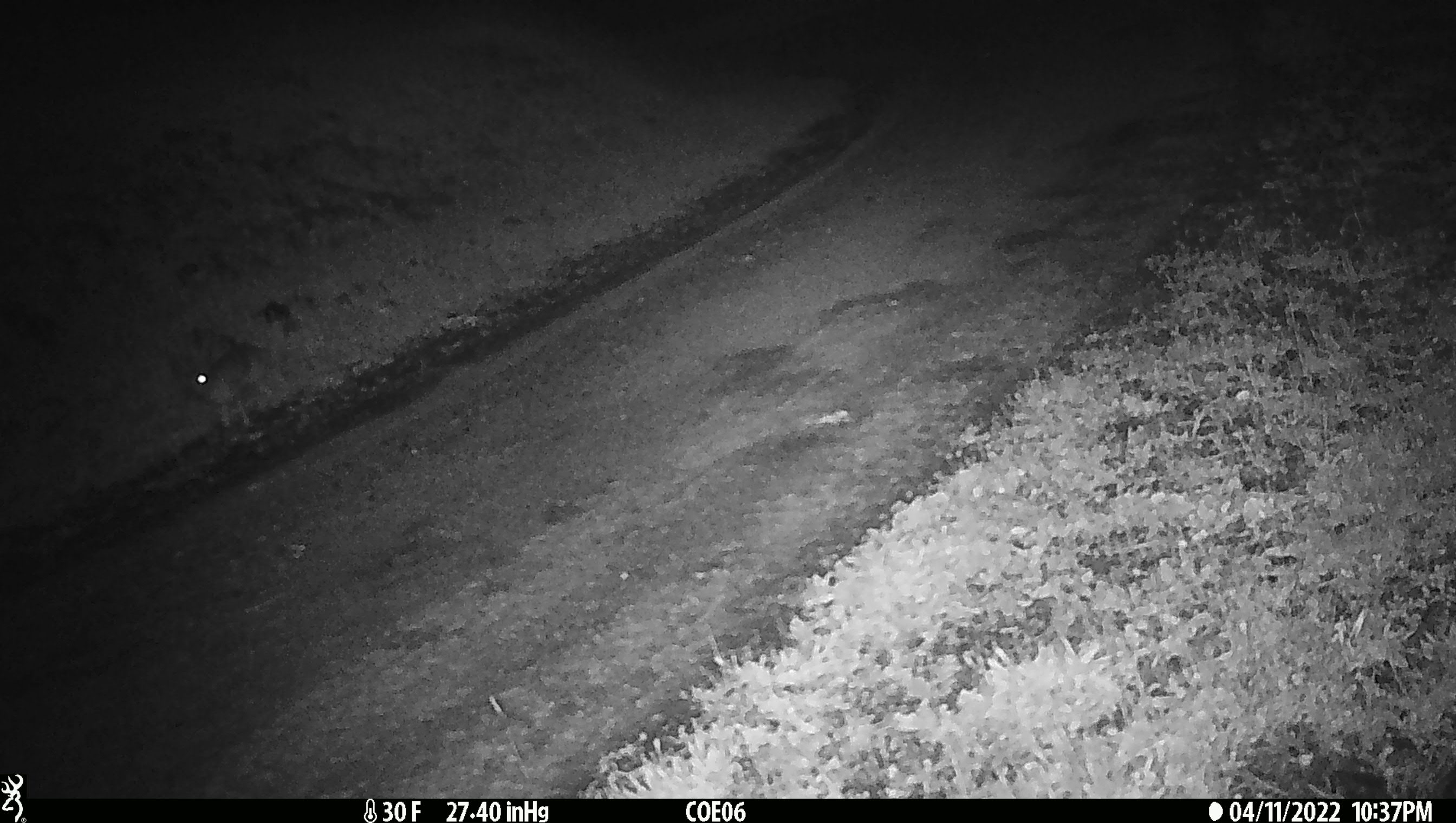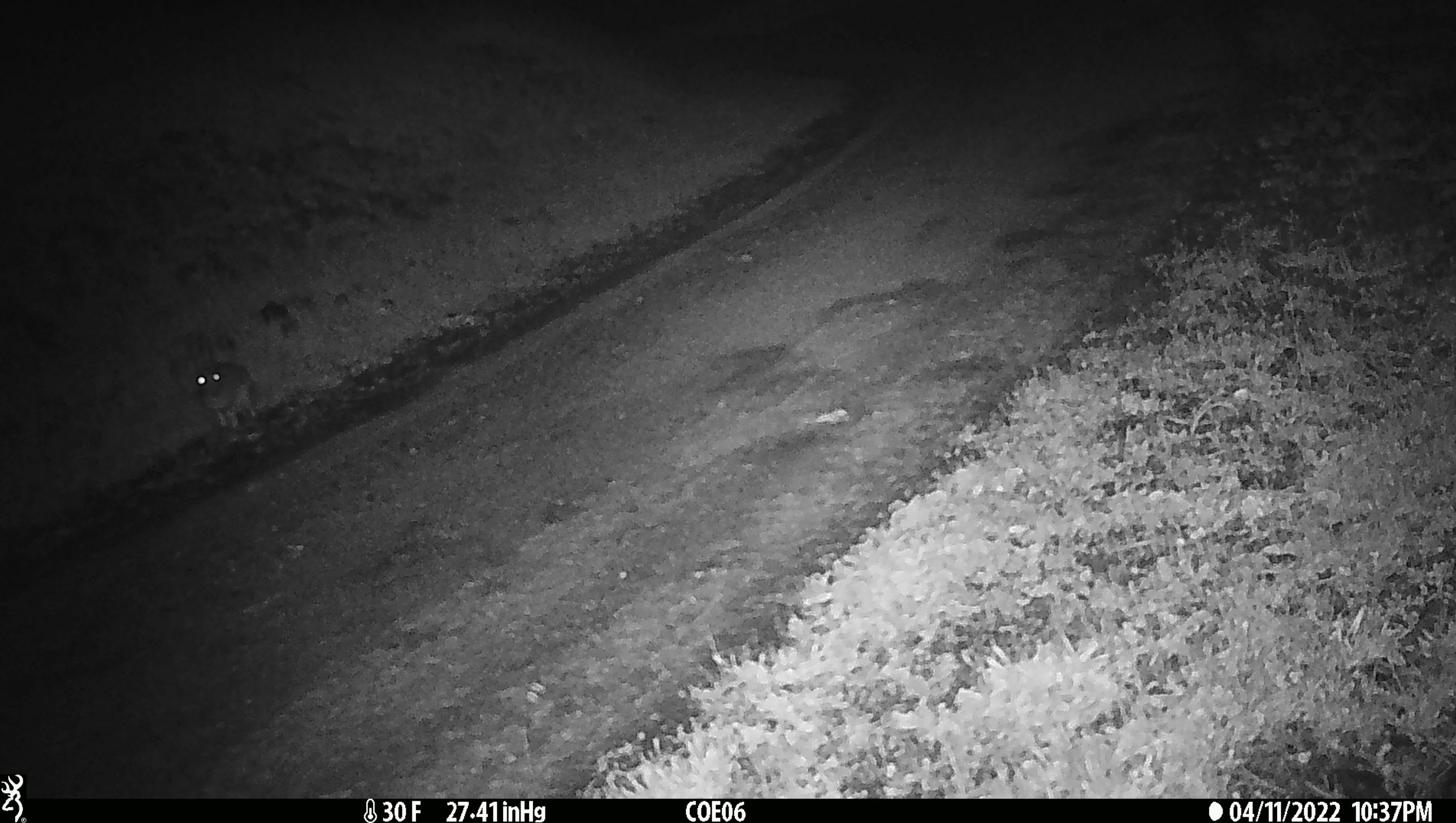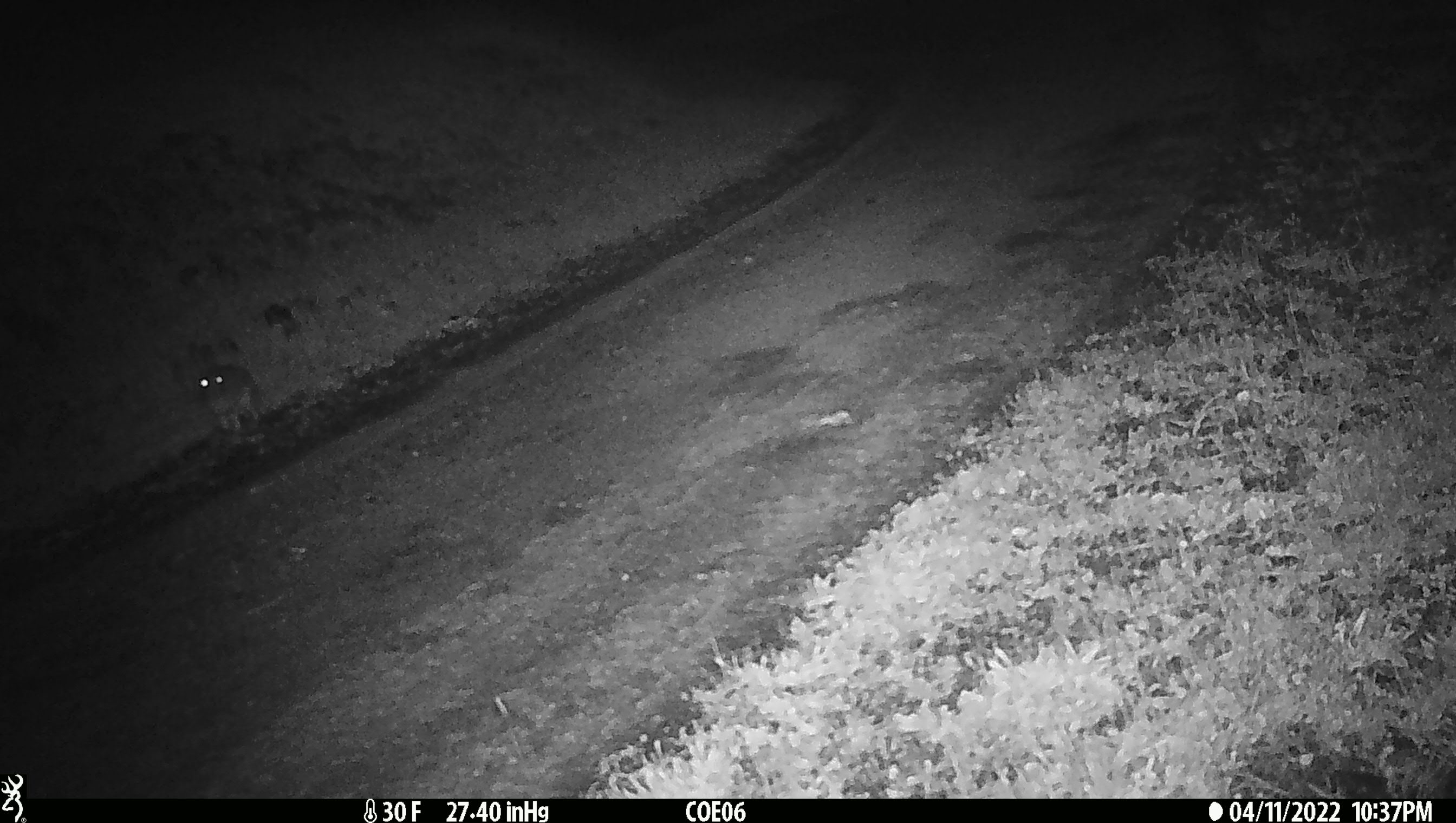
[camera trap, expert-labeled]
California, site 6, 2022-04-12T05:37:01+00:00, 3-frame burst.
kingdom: Animalia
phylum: Chordata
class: Mammalia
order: Lagomorpha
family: Leporidae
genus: Lepus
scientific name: Lepus californicus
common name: black-tailed jackrabbit